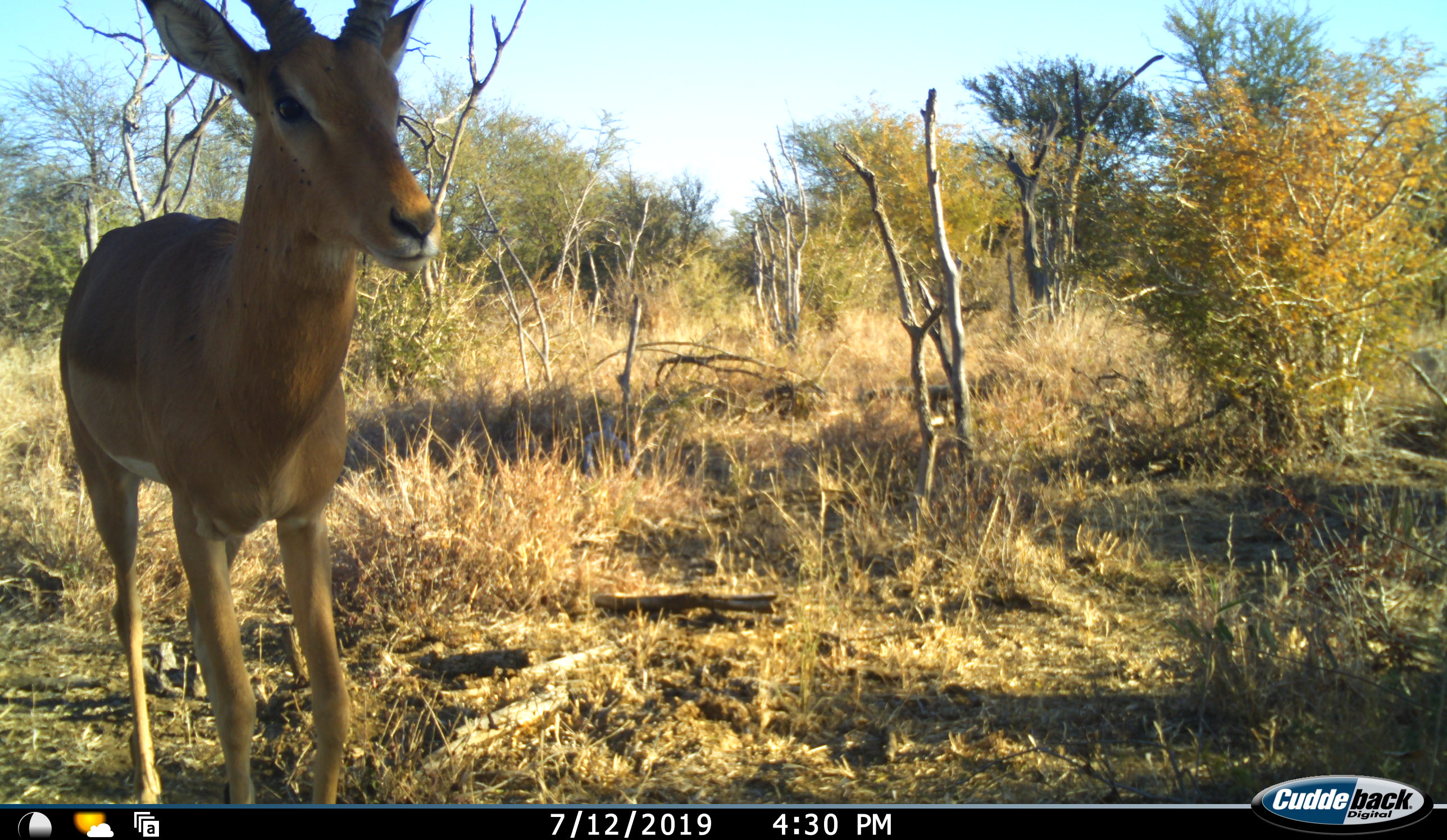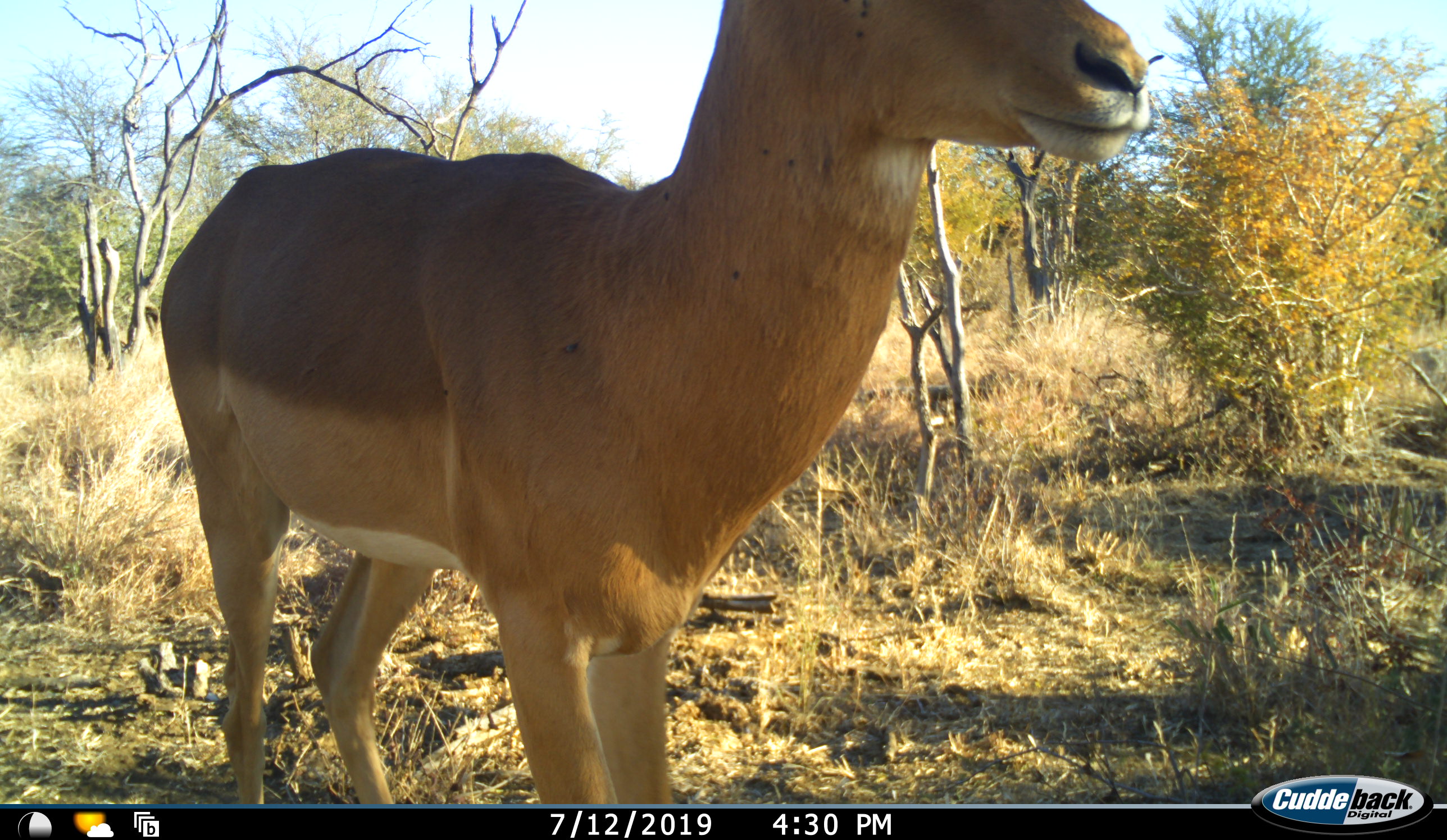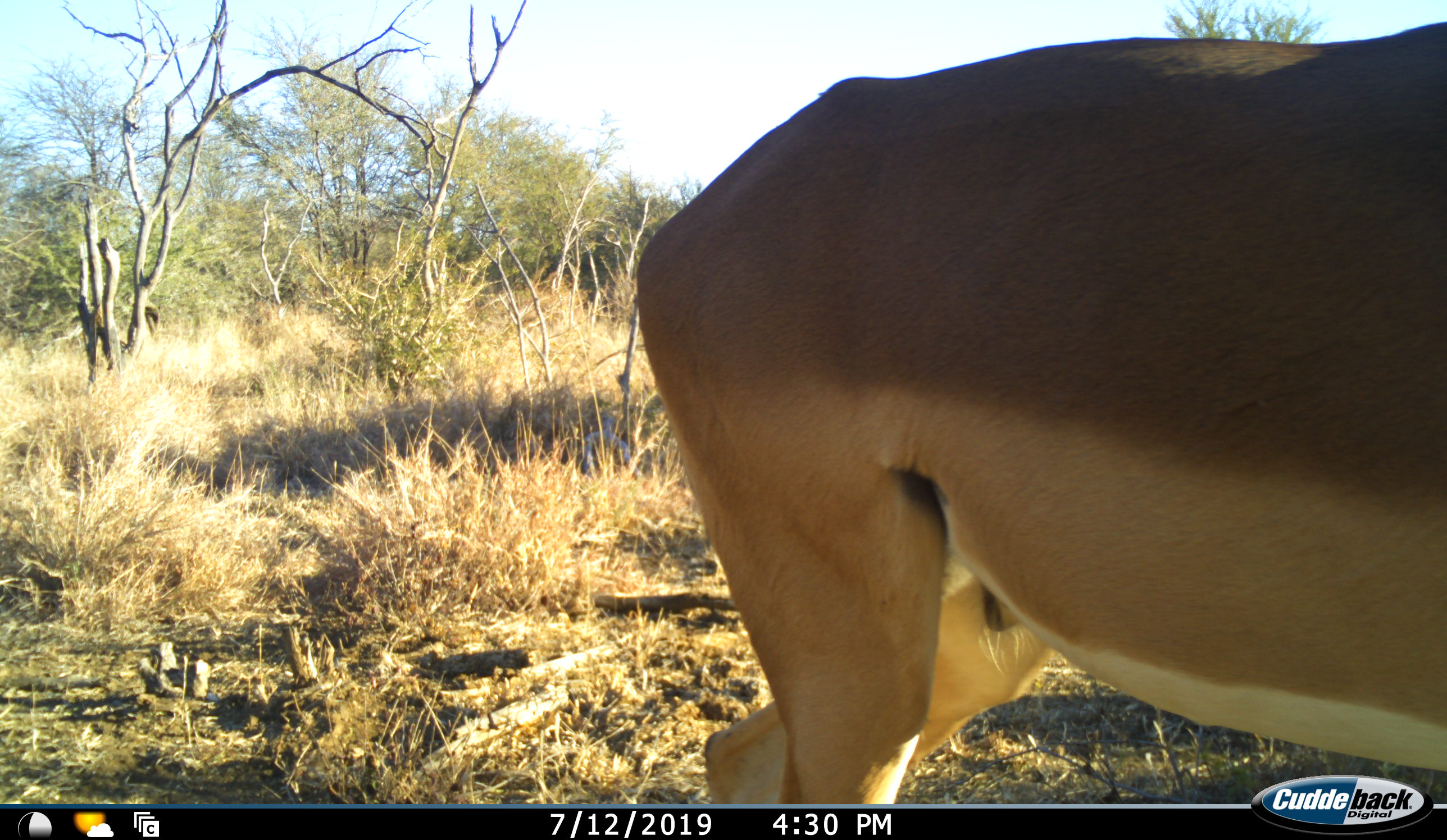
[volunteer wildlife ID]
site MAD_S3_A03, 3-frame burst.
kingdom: Animalia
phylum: Chordata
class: Mammalia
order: Artiodactyla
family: Bovidae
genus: Aepyceros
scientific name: Aepyceros melampus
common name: impala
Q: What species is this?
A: Impala (Aepyceros melampus).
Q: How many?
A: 1.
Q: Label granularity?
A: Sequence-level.